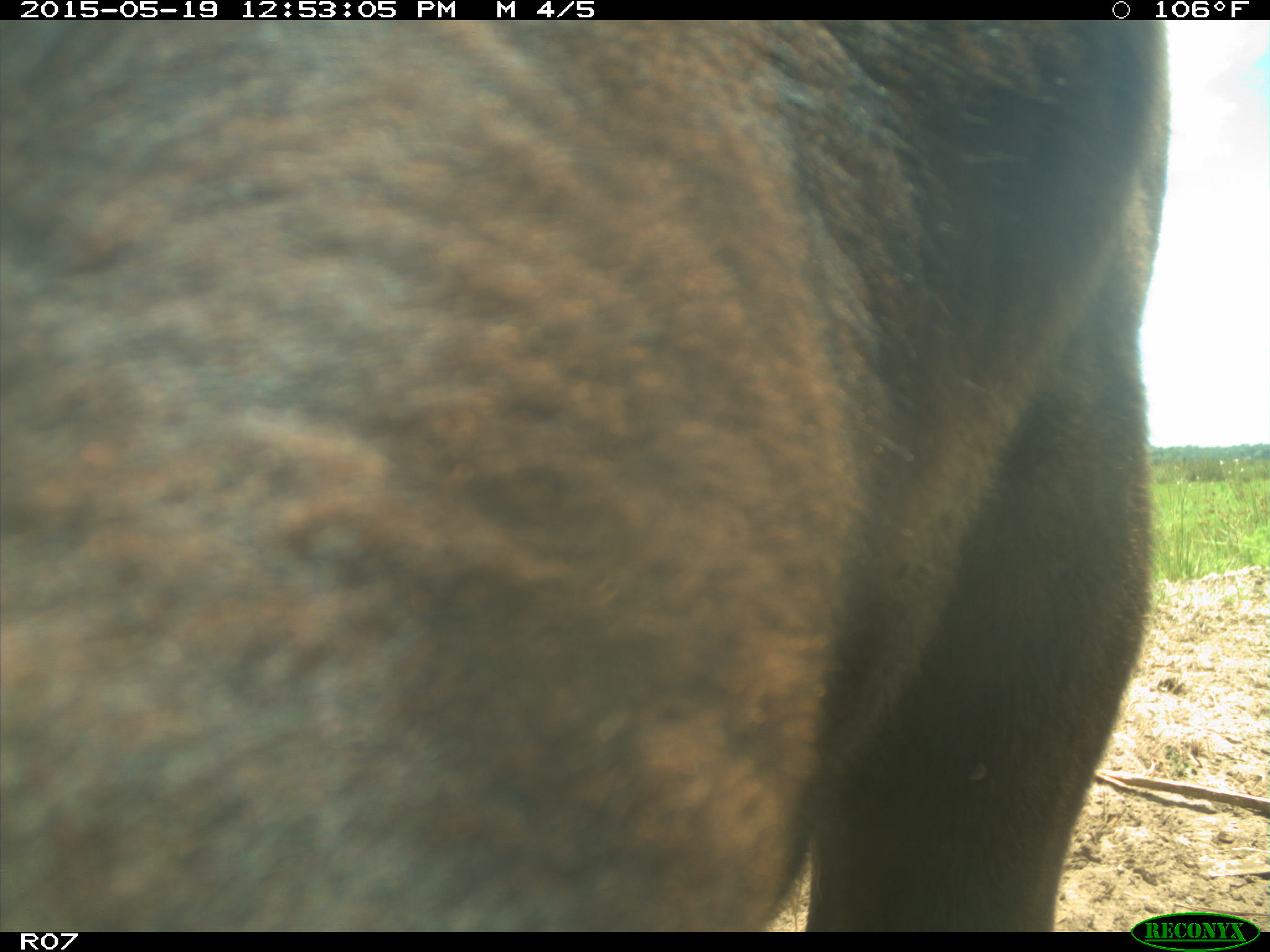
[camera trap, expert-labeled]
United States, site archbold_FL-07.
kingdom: Animalia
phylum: Chordata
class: Mammalia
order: Artiodactyla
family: Bovidae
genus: Bos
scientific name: Bos taurus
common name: domestic cow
Bos taurus (domestic cow).